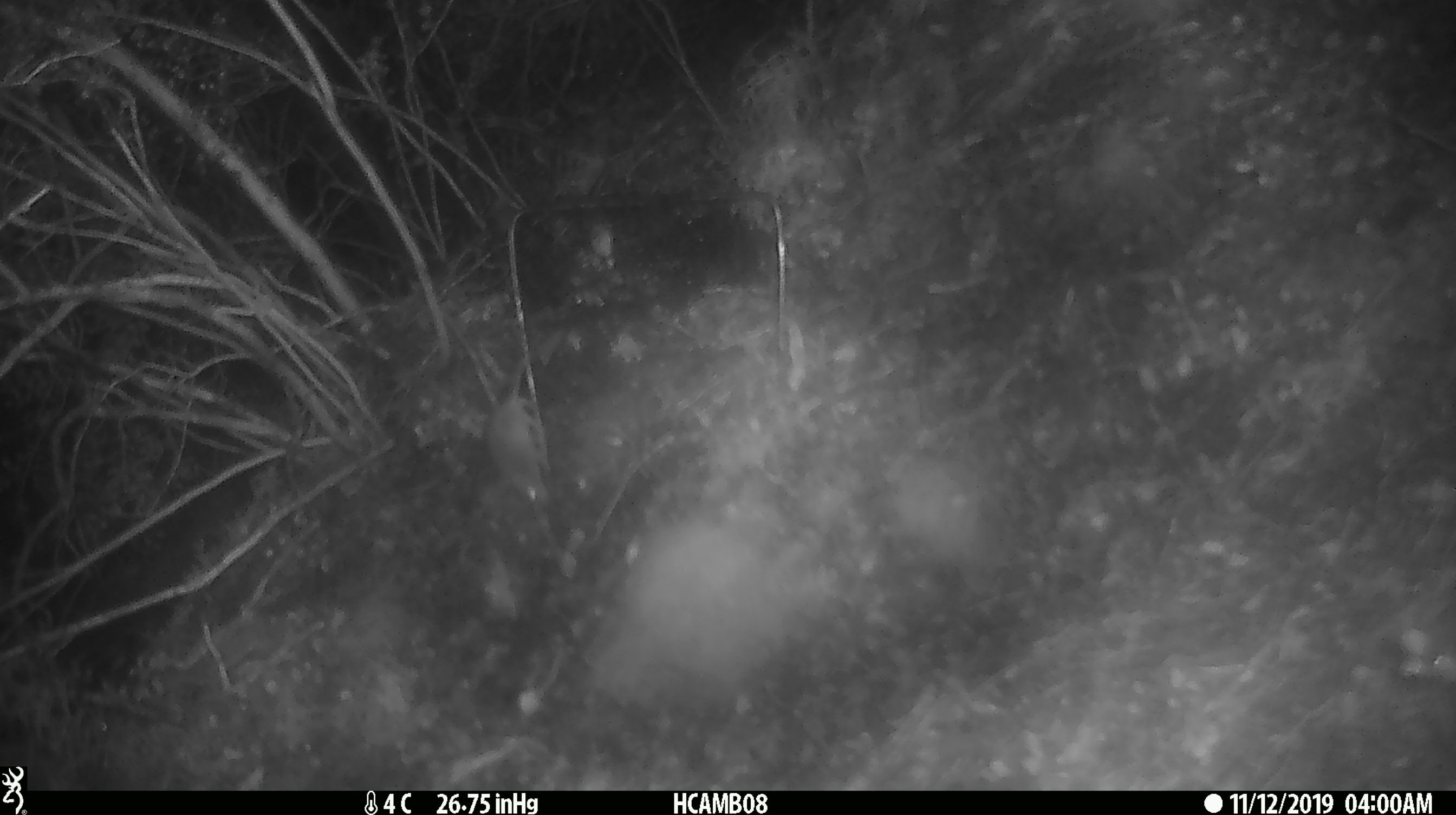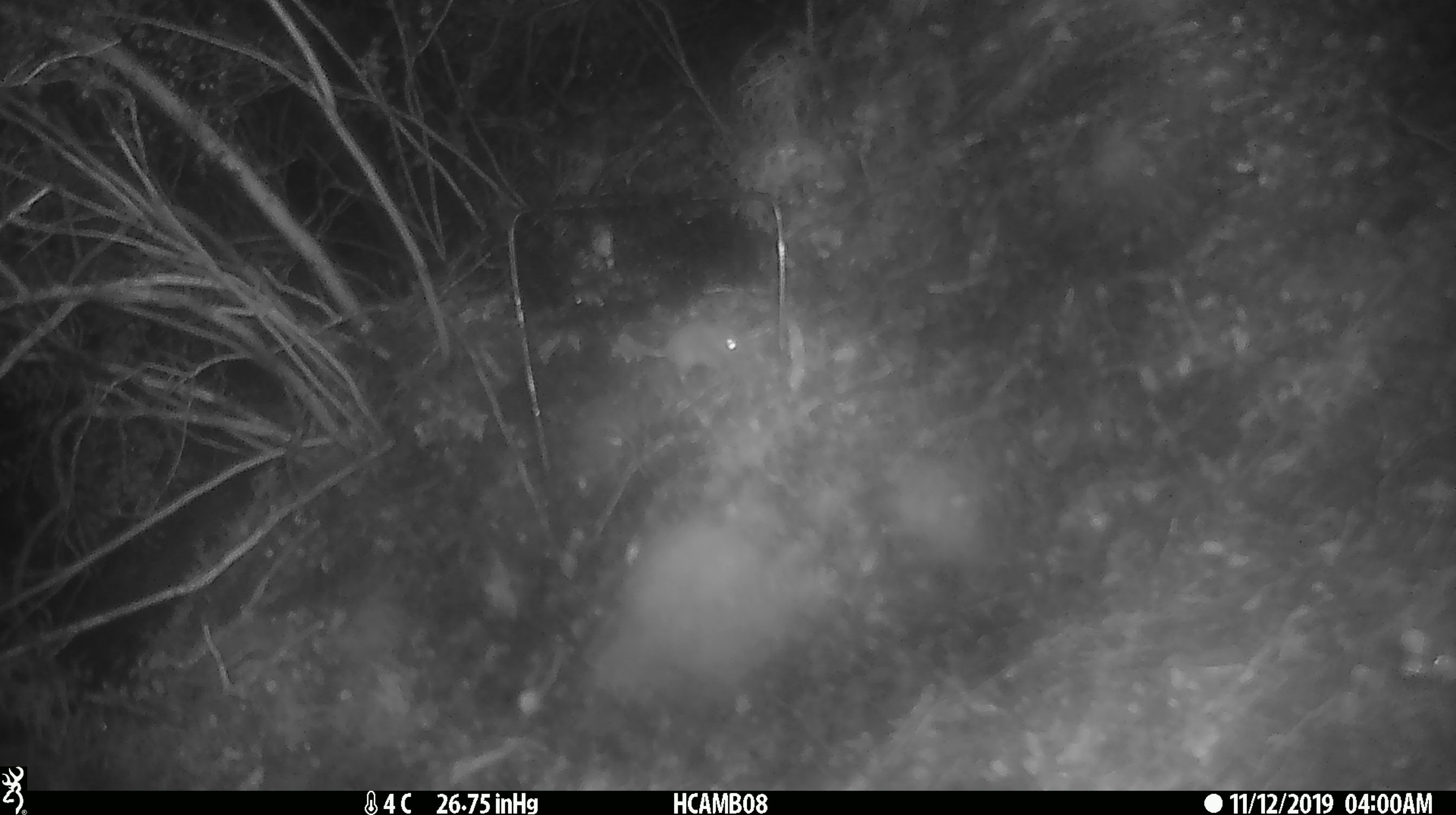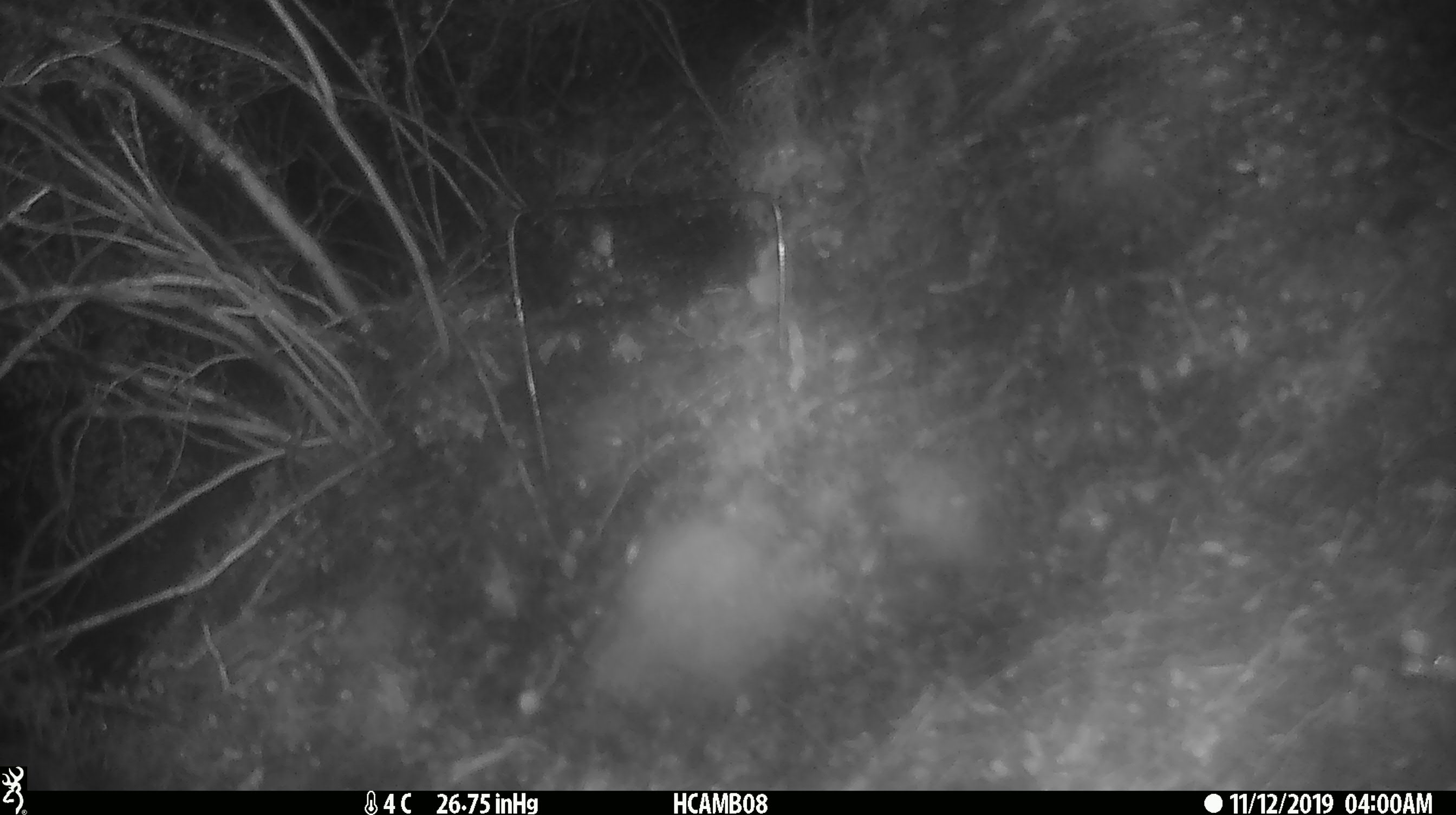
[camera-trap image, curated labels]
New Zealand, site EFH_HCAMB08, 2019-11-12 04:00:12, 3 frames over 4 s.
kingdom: Animalia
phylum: Chordata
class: Mammalia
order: Rodentia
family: Muridae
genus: Mus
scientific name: Mus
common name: mouse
Mouse (Mus).